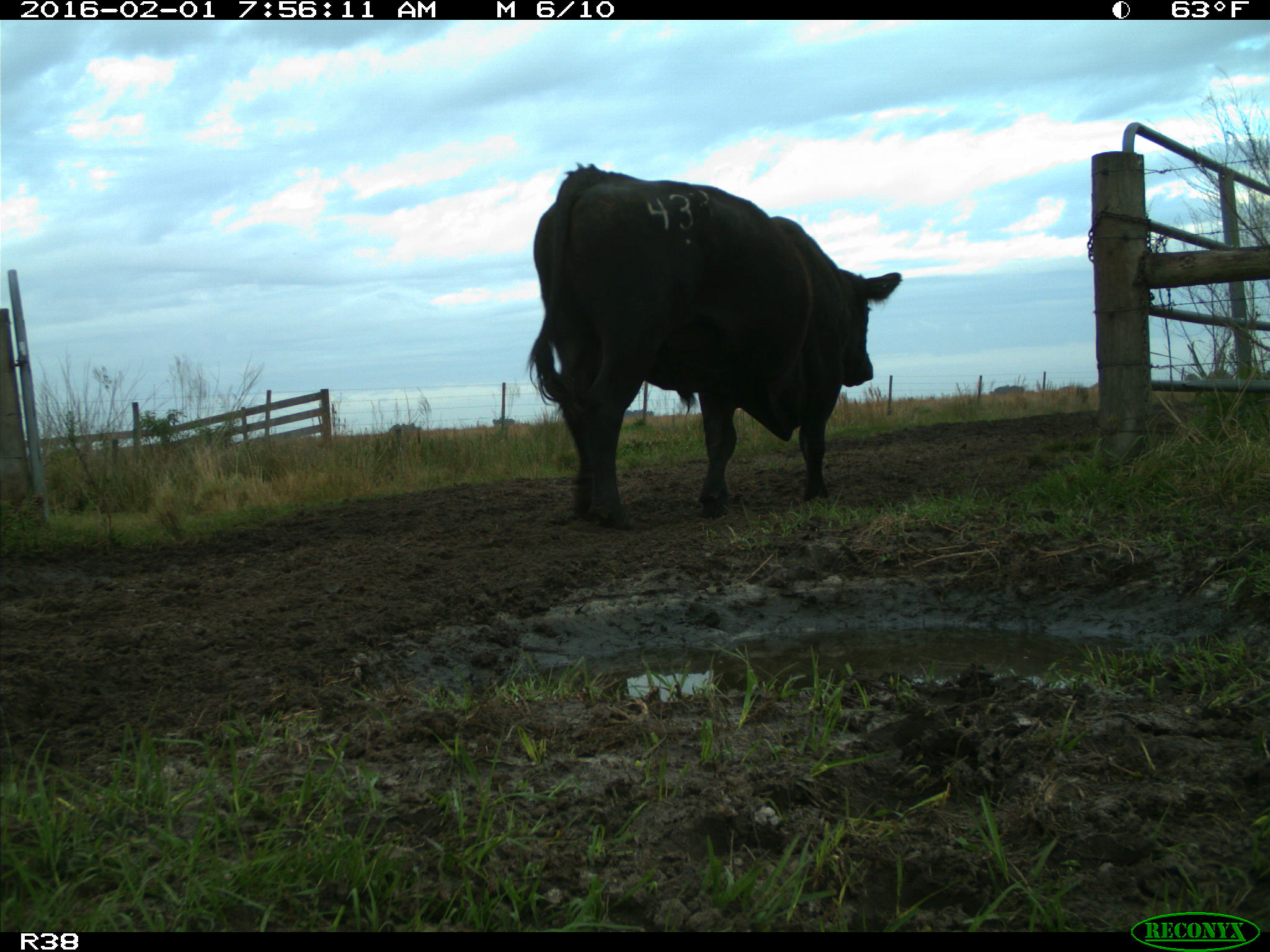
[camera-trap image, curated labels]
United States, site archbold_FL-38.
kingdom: Animalia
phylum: Chordata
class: Mammalia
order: Artiodactyla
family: Bovidae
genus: Bos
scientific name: Bos taurus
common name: domestic cow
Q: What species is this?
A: Bos taurus (domestic cow).